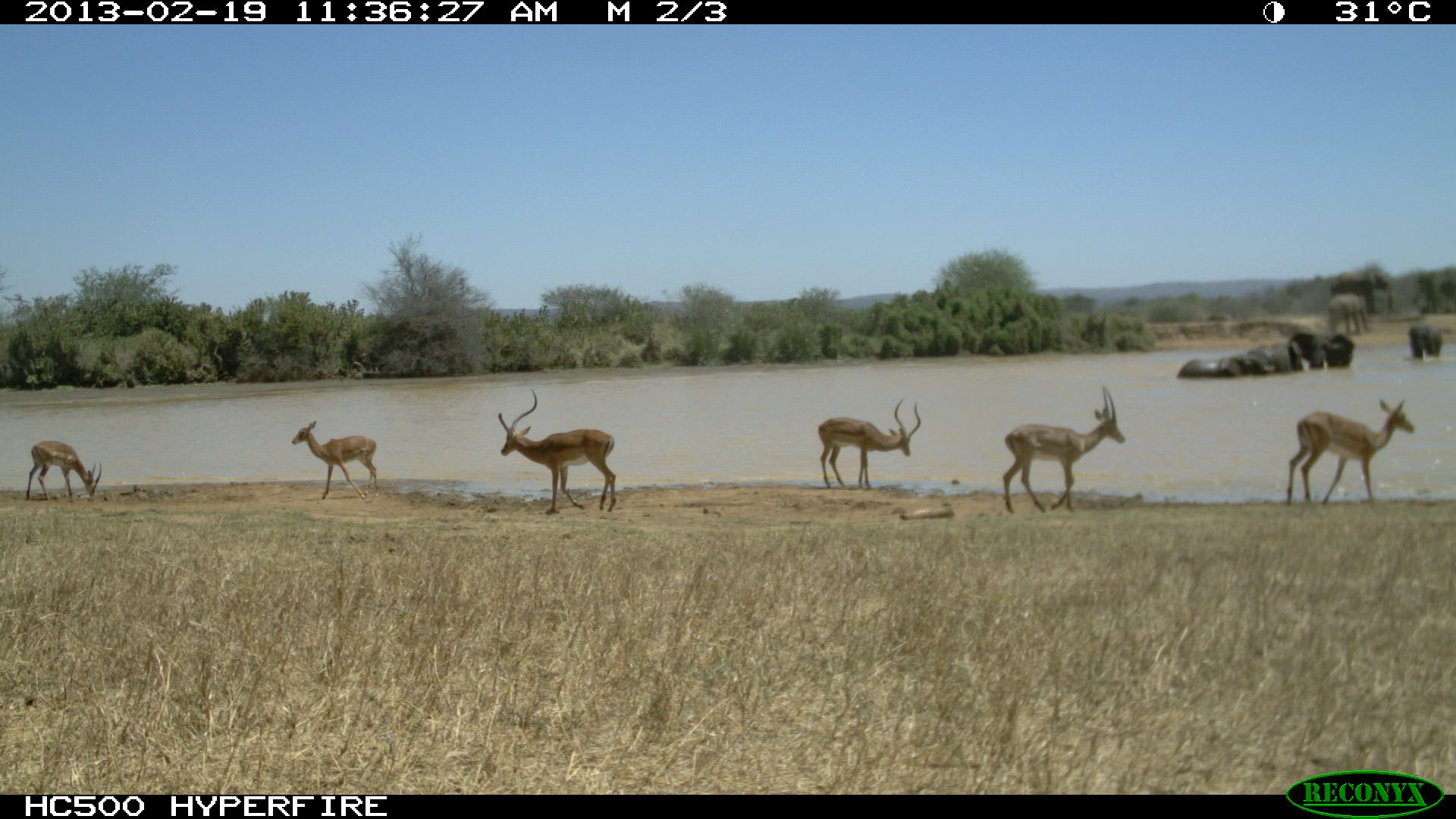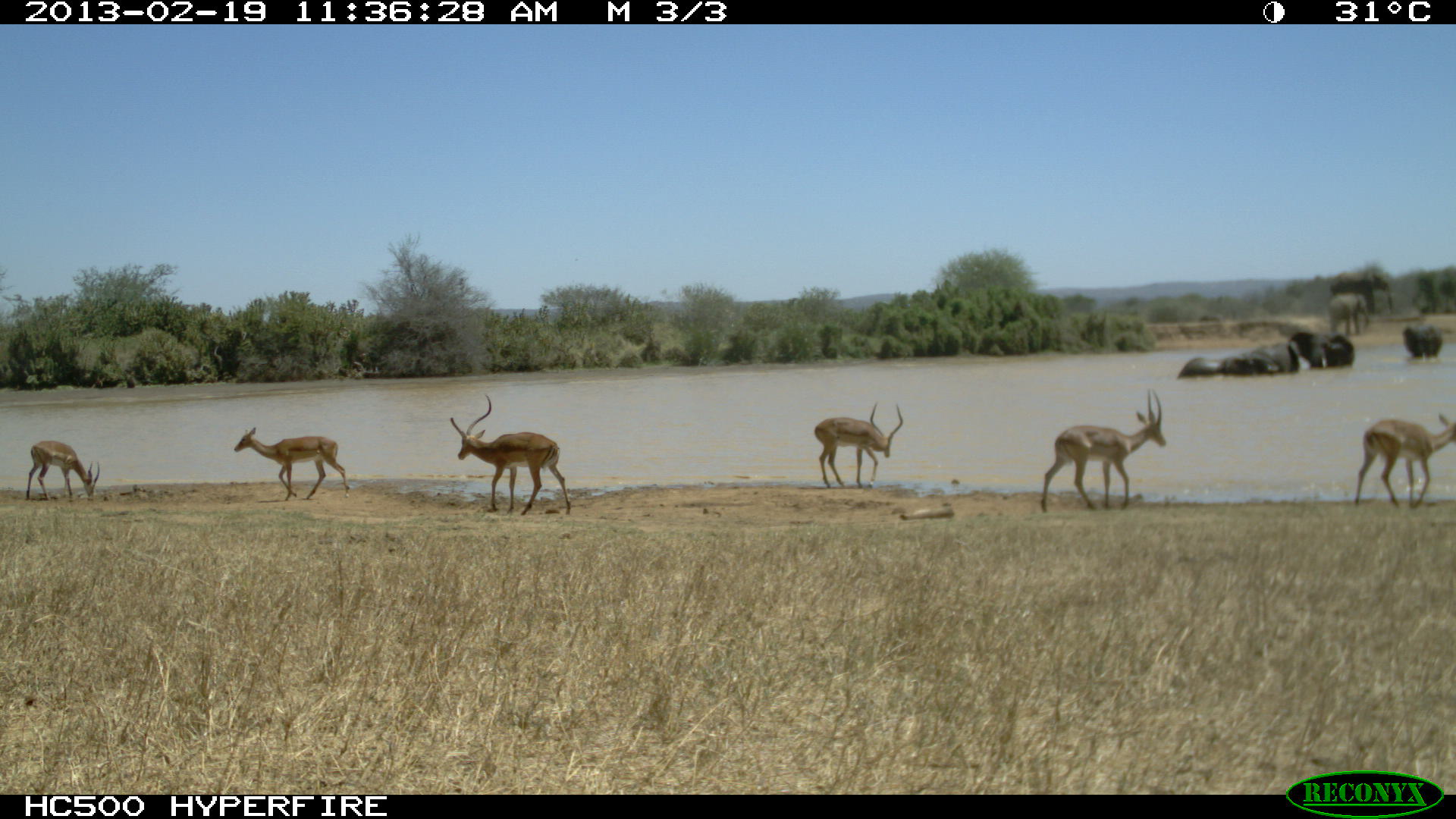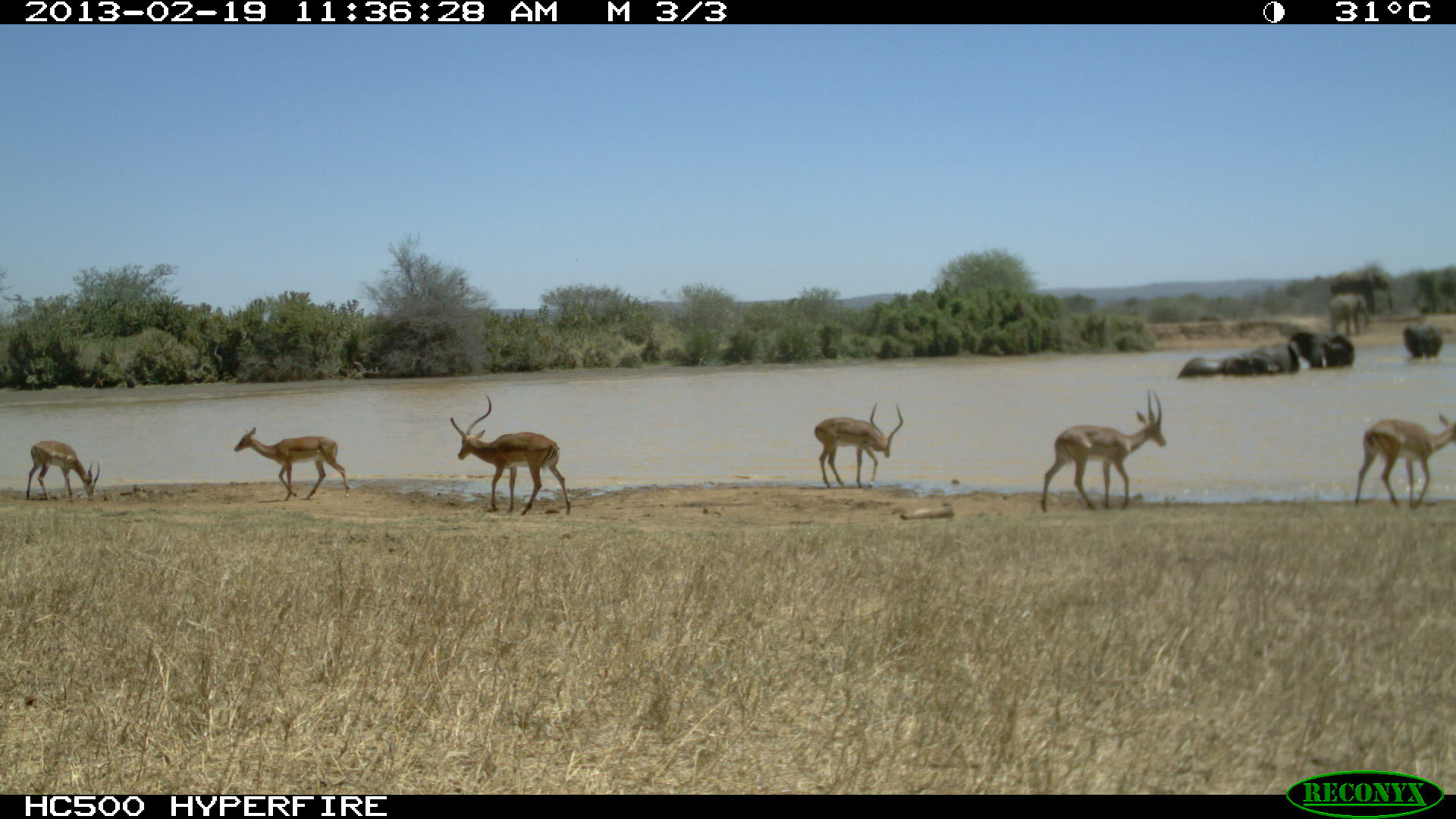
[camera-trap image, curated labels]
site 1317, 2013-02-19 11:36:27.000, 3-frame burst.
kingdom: Animalia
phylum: Chordata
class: Mammalia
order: Artiodactyla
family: Bovidae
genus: Aepyceros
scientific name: Aepyceros melampus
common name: impala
Aepyceros melampus (impala), count 5.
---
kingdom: Animalia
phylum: Chordata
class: Mammalia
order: Proboscidea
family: Elephantidae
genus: Loxodonta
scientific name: Loxodonta africana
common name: african bush elephant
Loxodonta africana (african bush elephant), count 2.